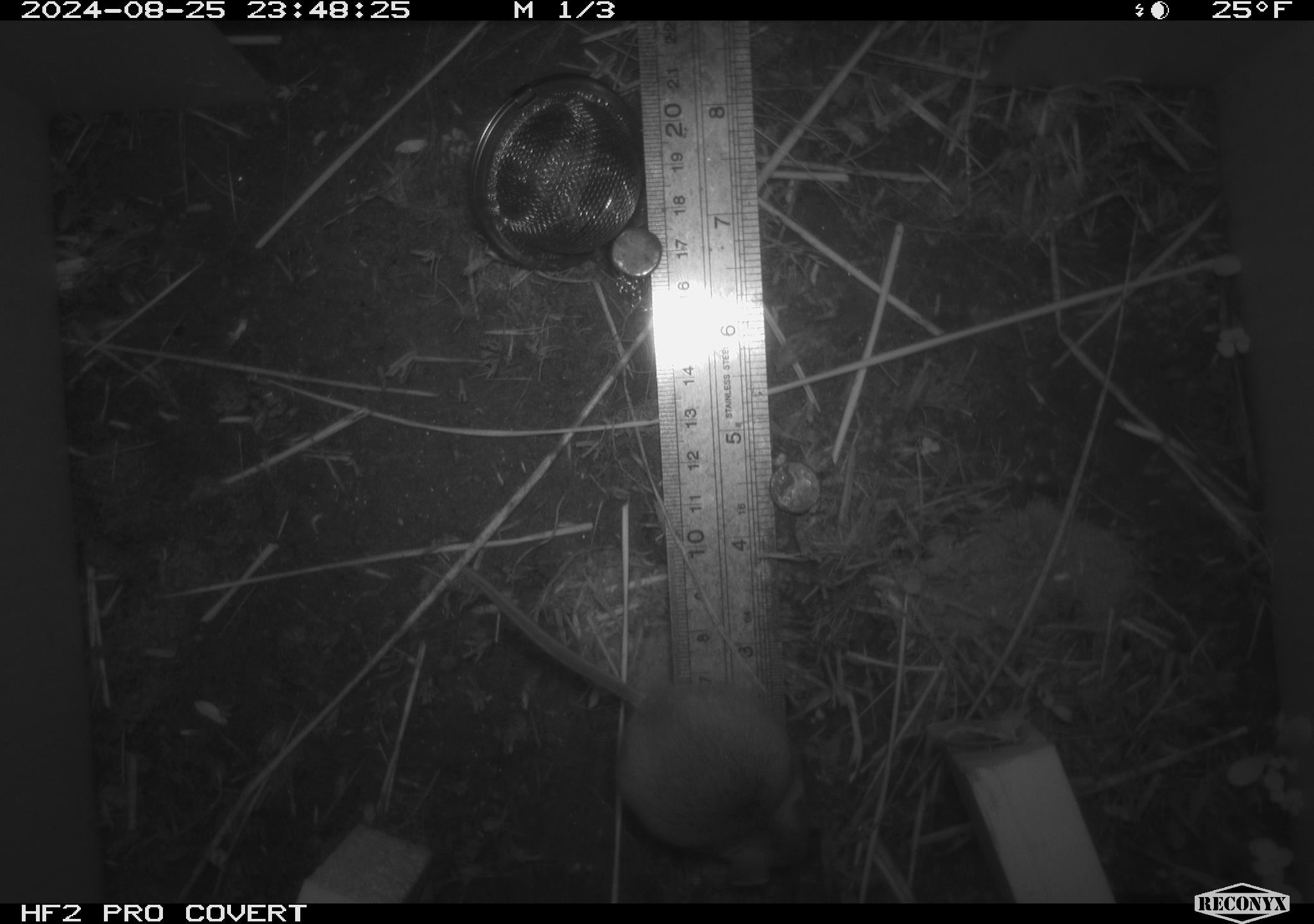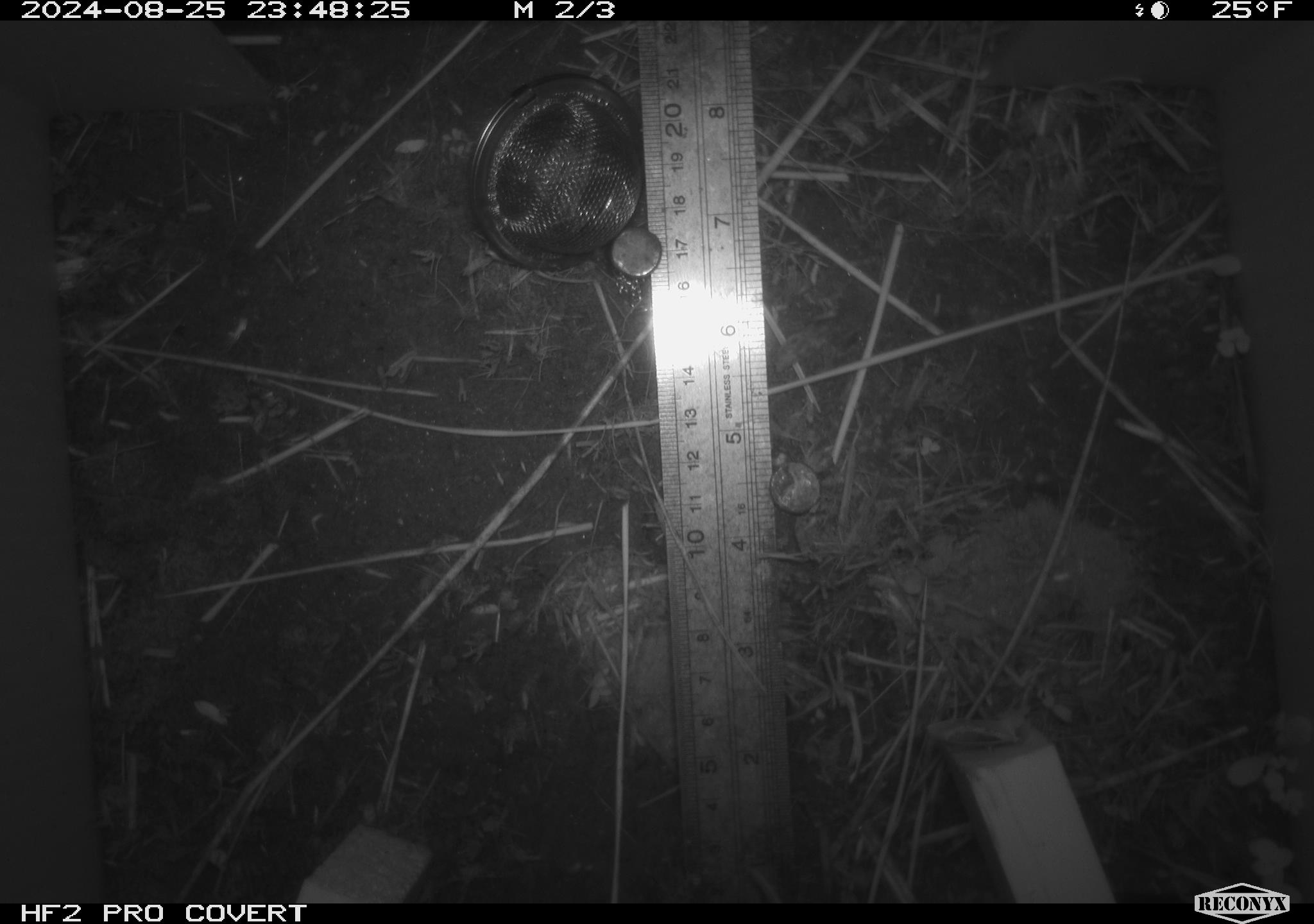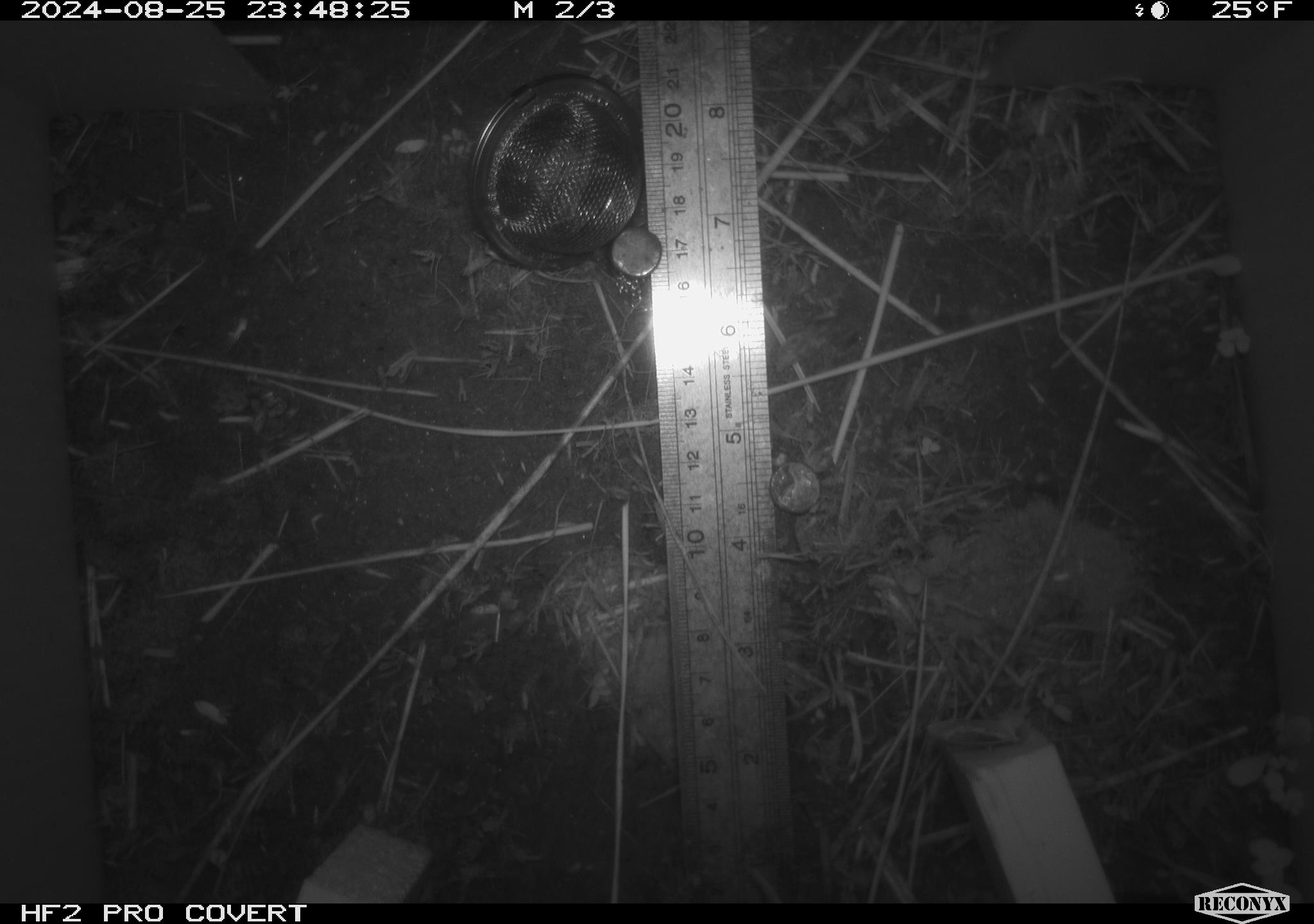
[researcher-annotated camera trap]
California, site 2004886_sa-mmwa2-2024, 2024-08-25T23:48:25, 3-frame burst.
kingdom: Animalia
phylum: Chordata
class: Mammalia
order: Rodentia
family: Cricetidae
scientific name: Arvicolinae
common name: voles, lemmings, and muskrats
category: arvicolinae subfamily